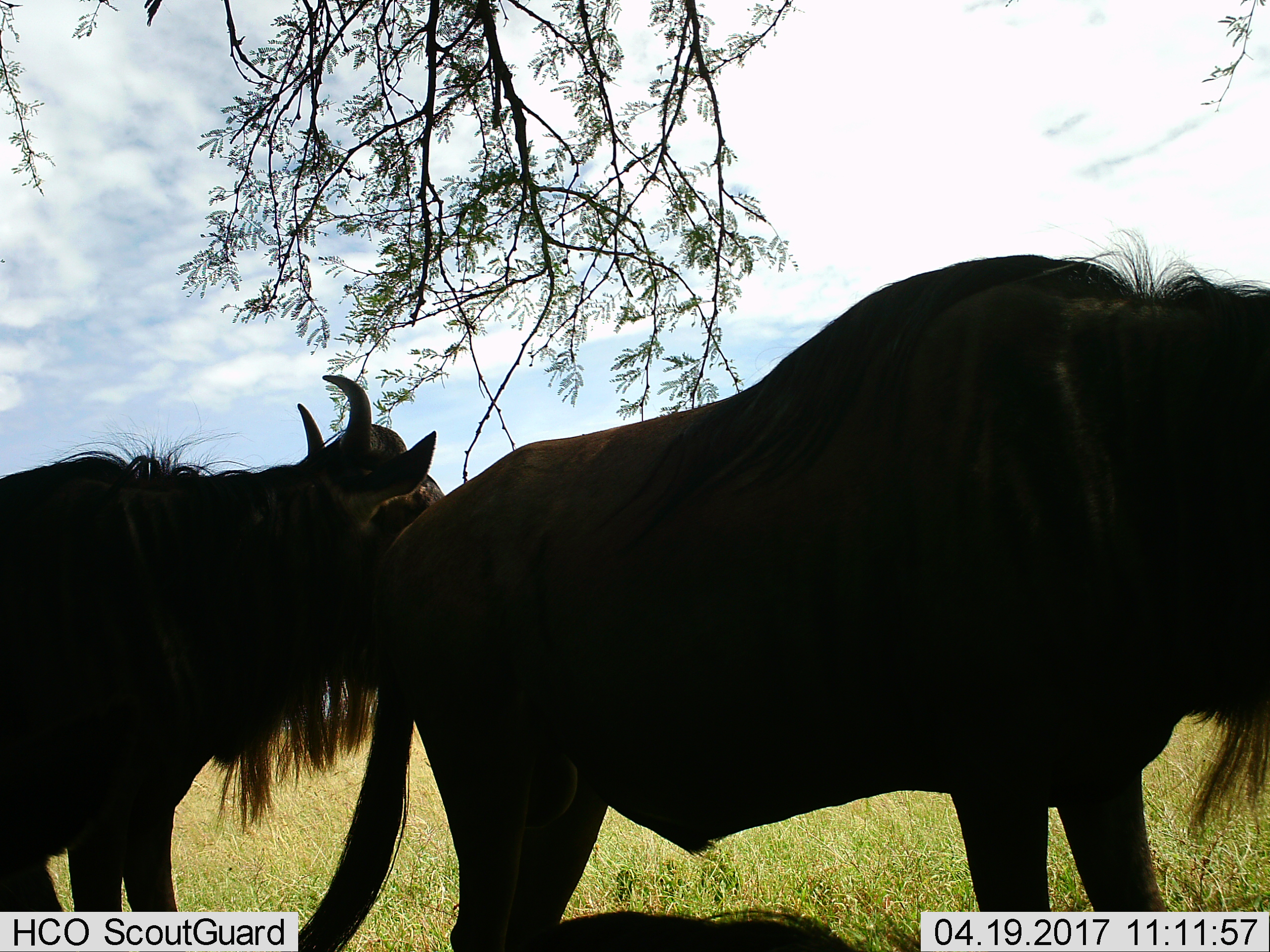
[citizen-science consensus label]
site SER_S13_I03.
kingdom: Animalia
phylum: Chordata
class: Mammalia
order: Artiodactyla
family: Bovidae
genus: Connochaetes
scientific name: Connochaetes taurinus taurinus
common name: blue wildebeest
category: wildebeestblue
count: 3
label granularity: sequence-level